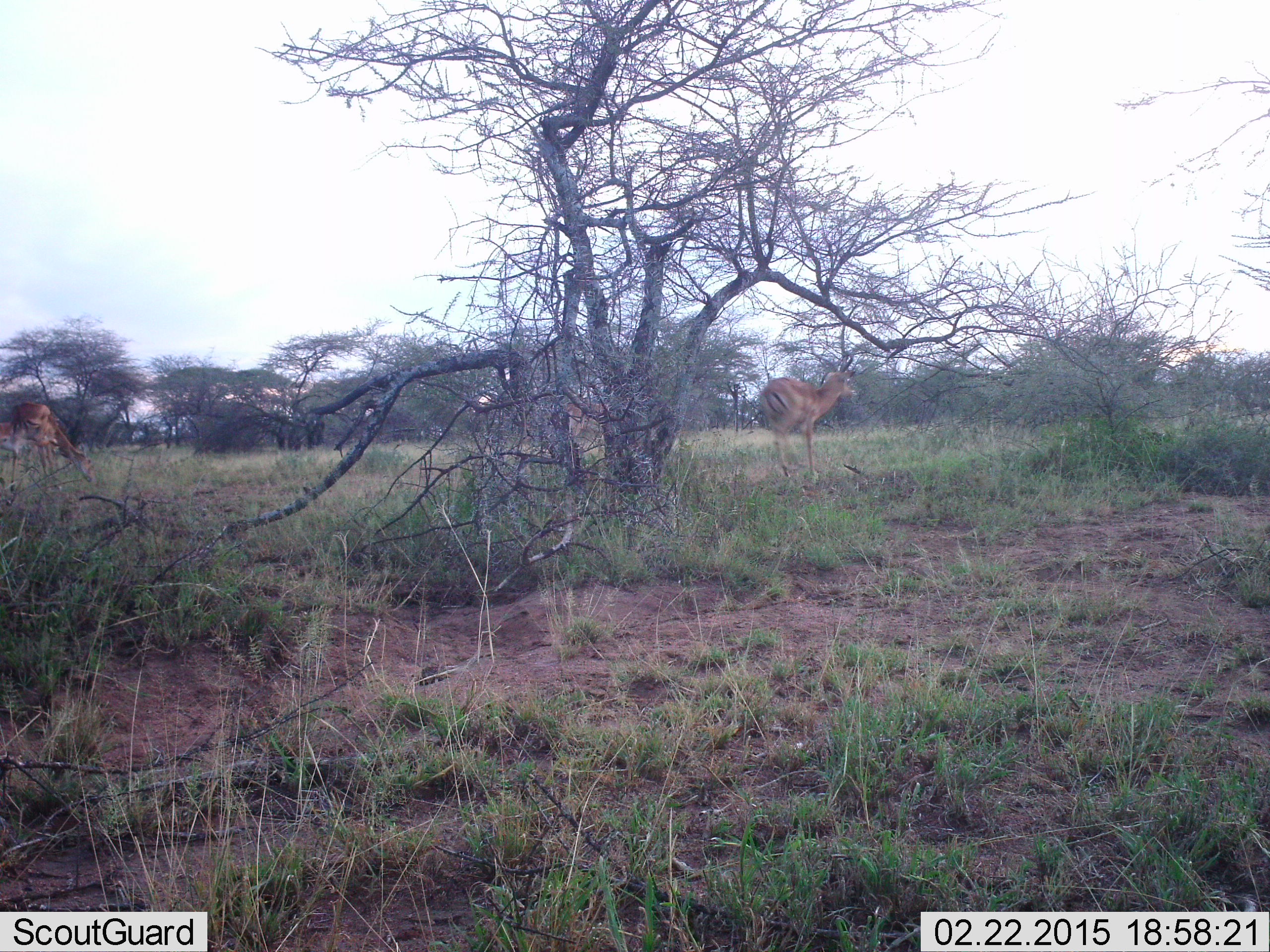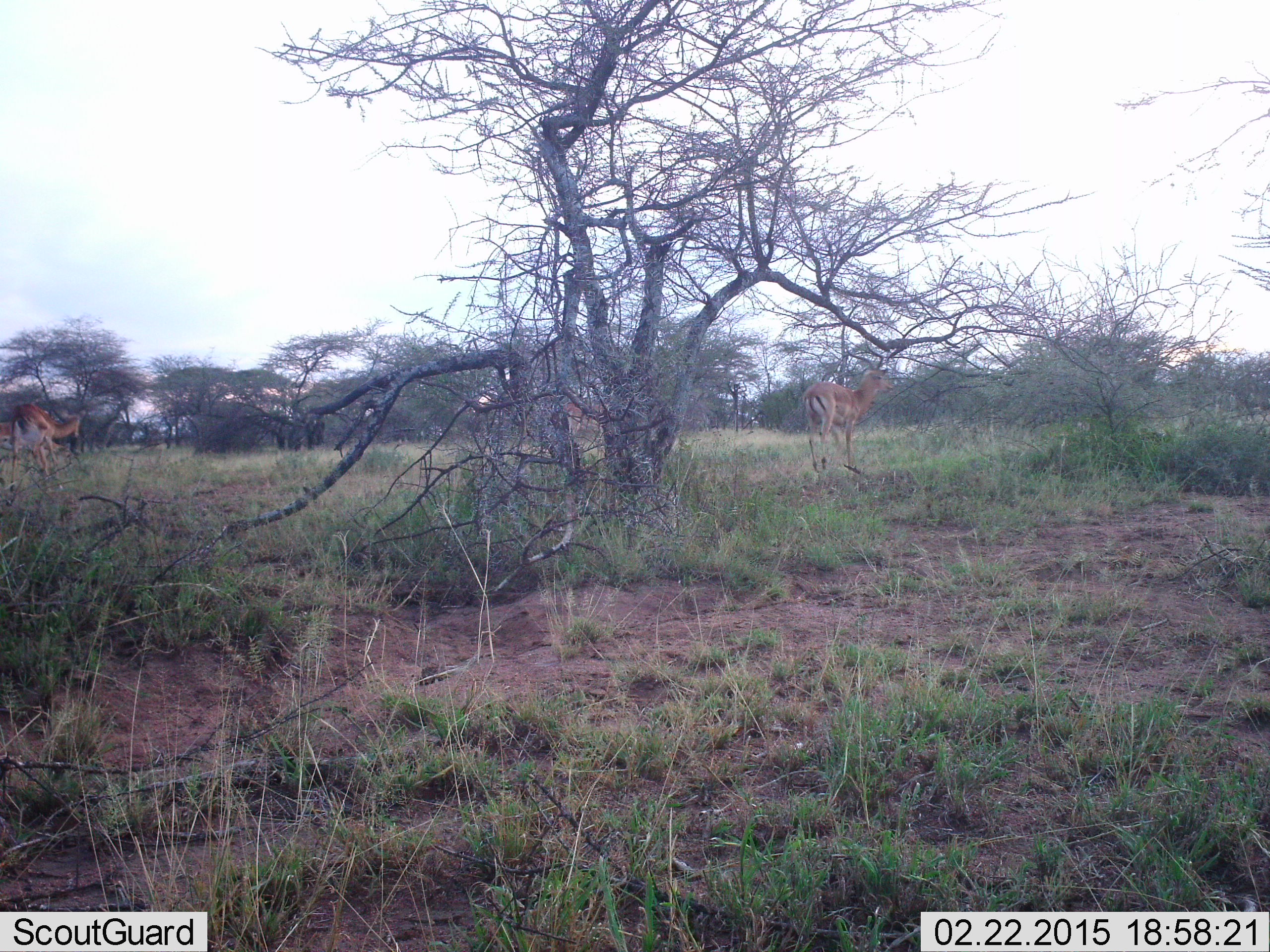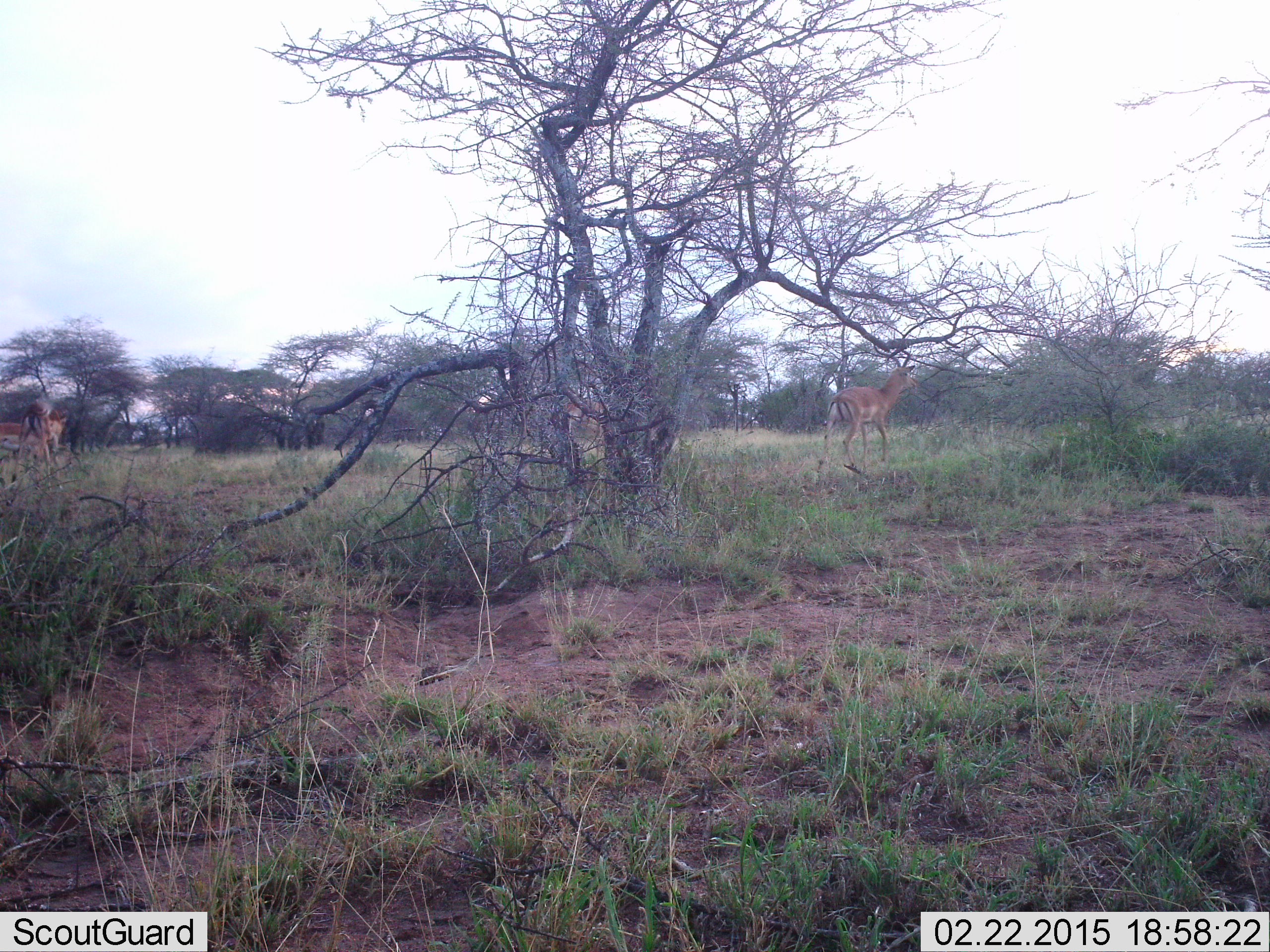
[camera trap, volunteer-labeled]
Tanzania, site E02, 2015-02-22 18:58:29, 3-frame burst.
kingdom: Animalia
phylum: Chordata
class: Mammalia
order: Artiodactyla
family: Bovidae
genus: Aepyceros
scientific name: Aepyceros melampus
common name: impala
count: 3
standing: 40%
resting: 0%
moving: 100%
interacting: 0%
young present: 0%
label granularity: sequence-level